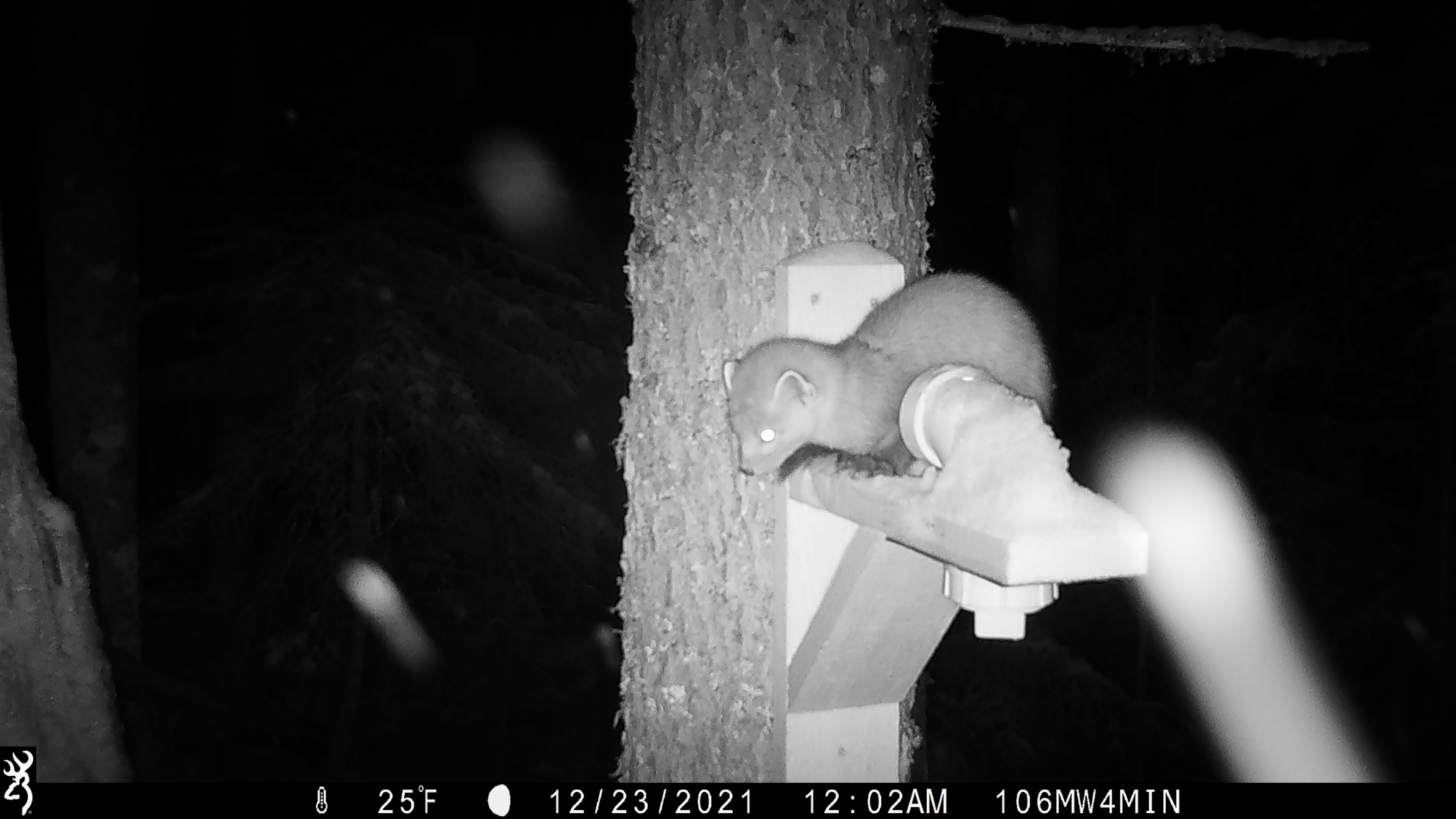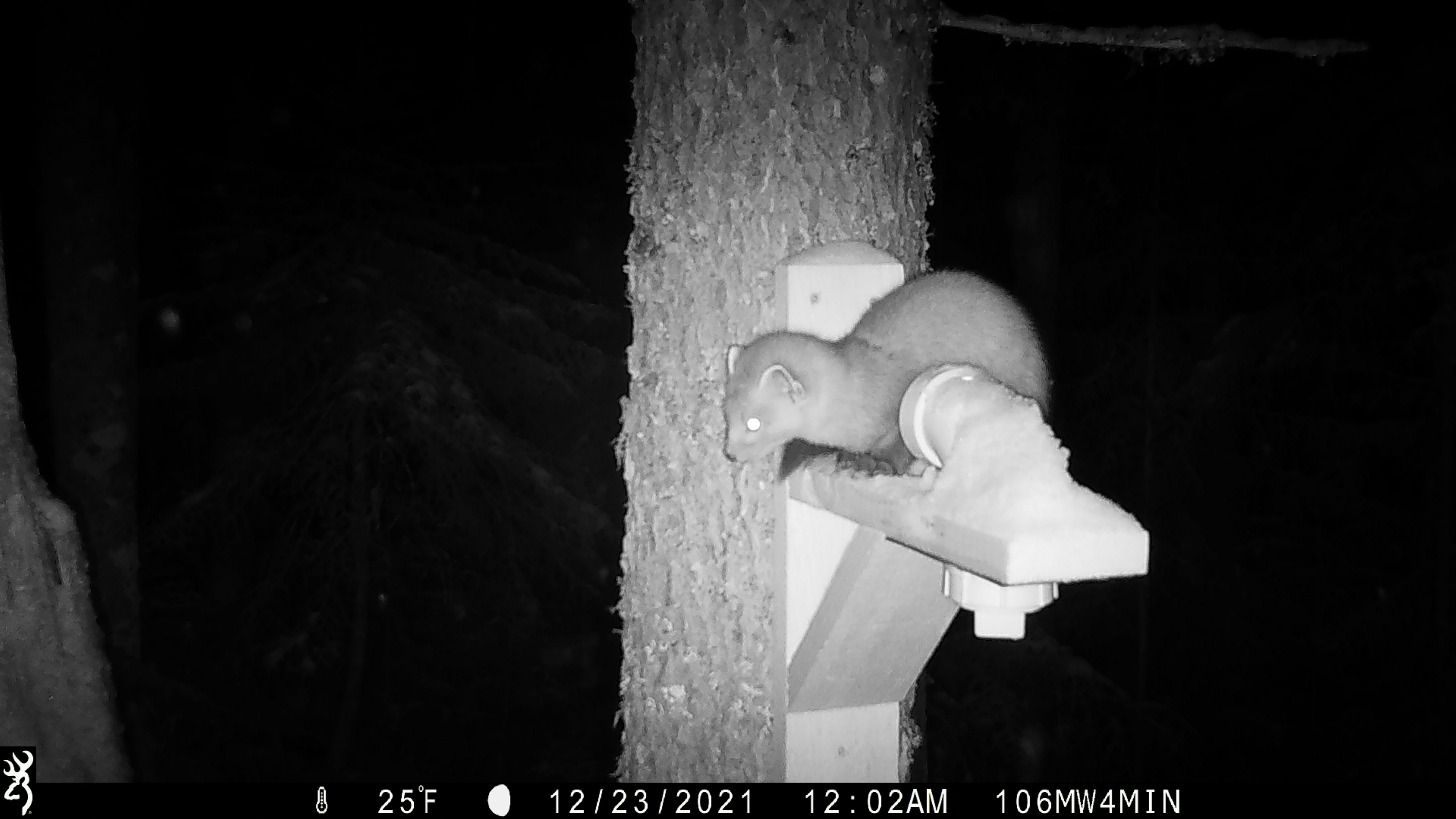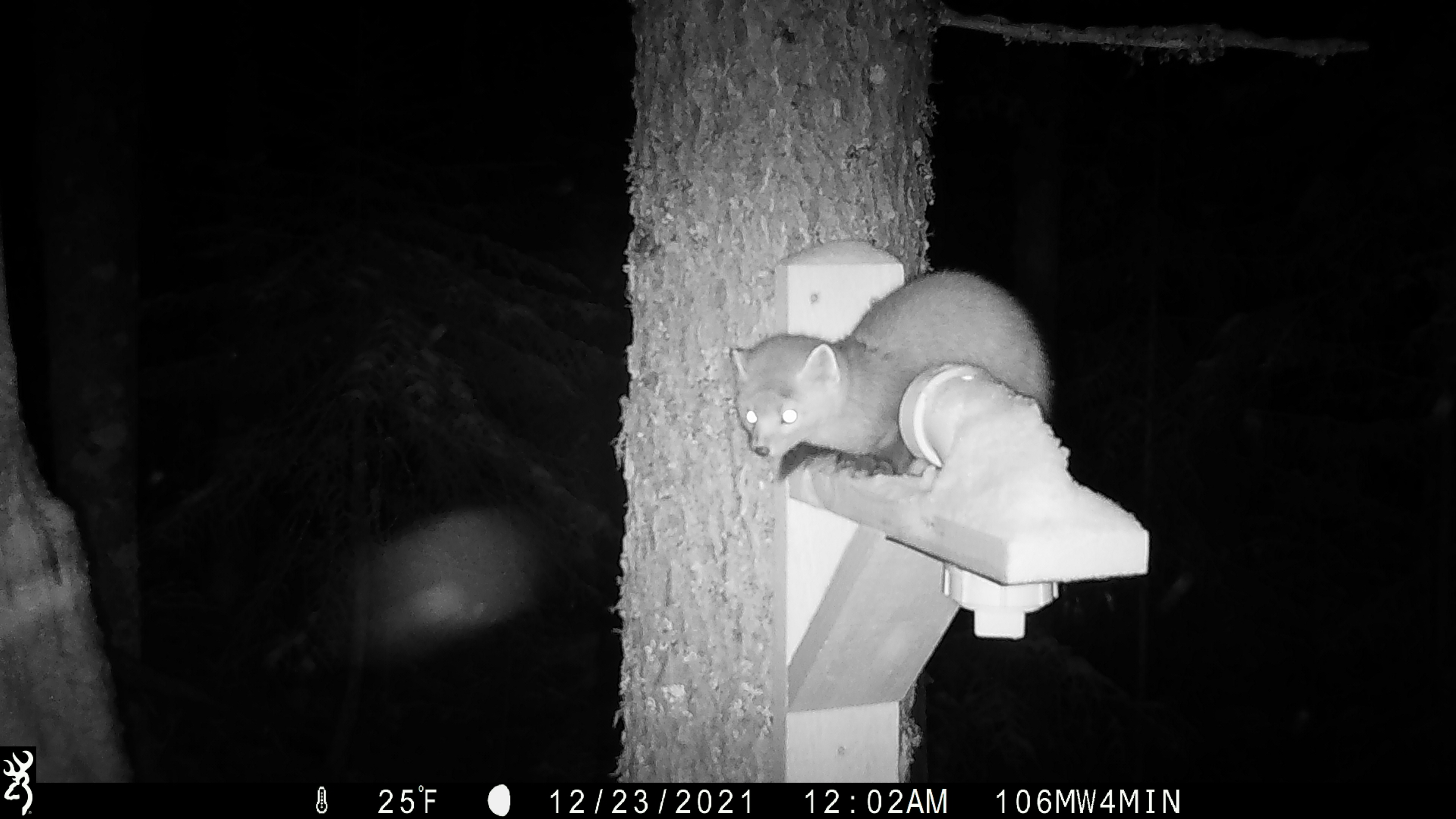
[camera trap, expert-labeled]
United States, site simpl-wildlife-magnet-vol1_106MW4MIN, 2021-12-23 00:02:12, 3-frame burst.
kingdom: Animalia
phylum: Chordata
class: Mammalia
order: Carnivora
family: Mustelidae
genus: Martes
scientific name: Martes americana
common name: american marten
American marten (Martes americana).